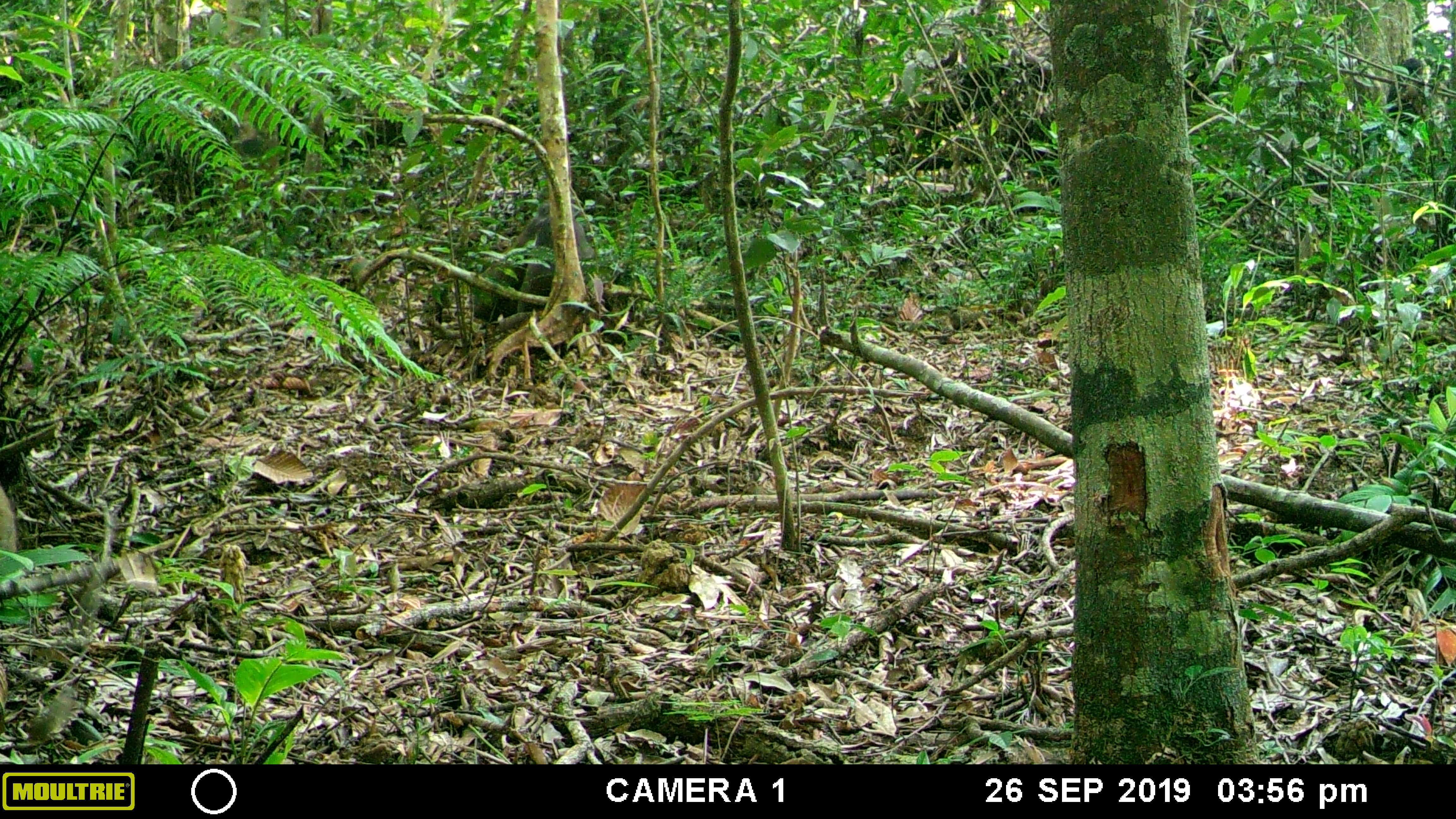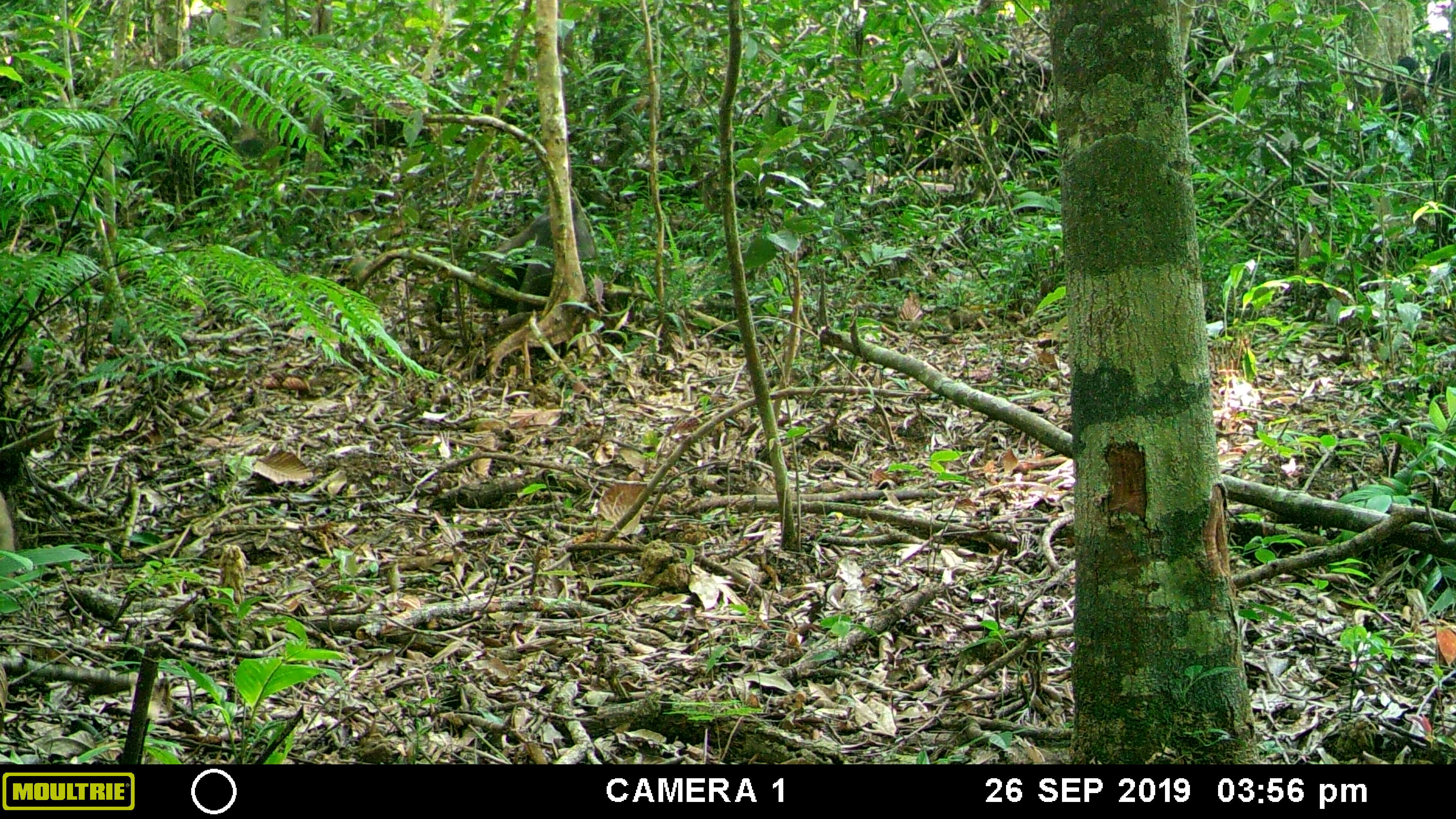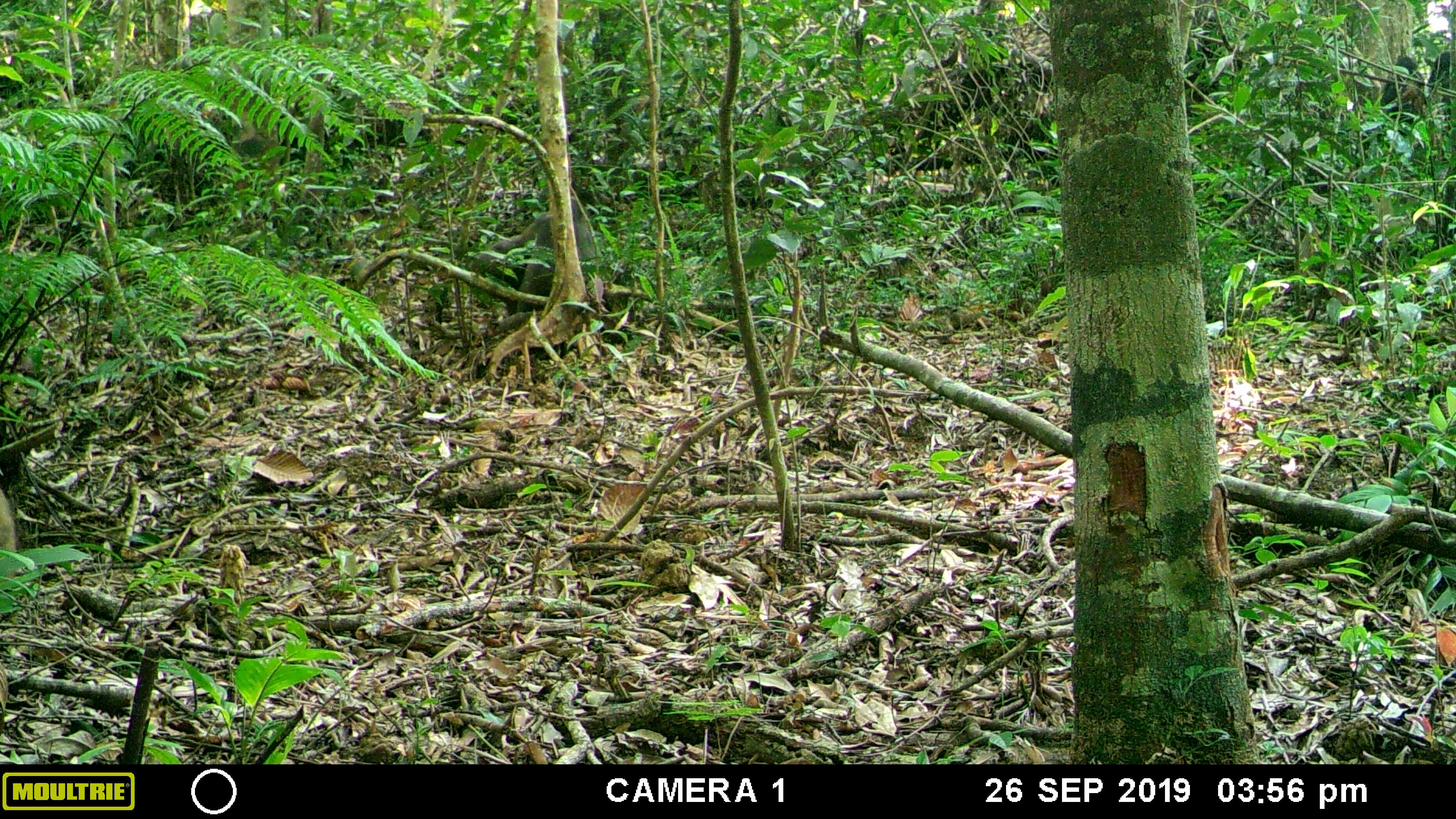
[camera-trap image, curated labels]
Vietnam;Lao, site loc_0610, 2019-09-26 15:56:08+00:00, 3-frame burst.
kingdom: Animalia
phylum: Chordata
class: Mammalia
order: Primates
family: Cercopithecidae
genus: Macaca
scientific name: Macaca arctoides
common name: stump-tailed macaque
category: stump tailed macaque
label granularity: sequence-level